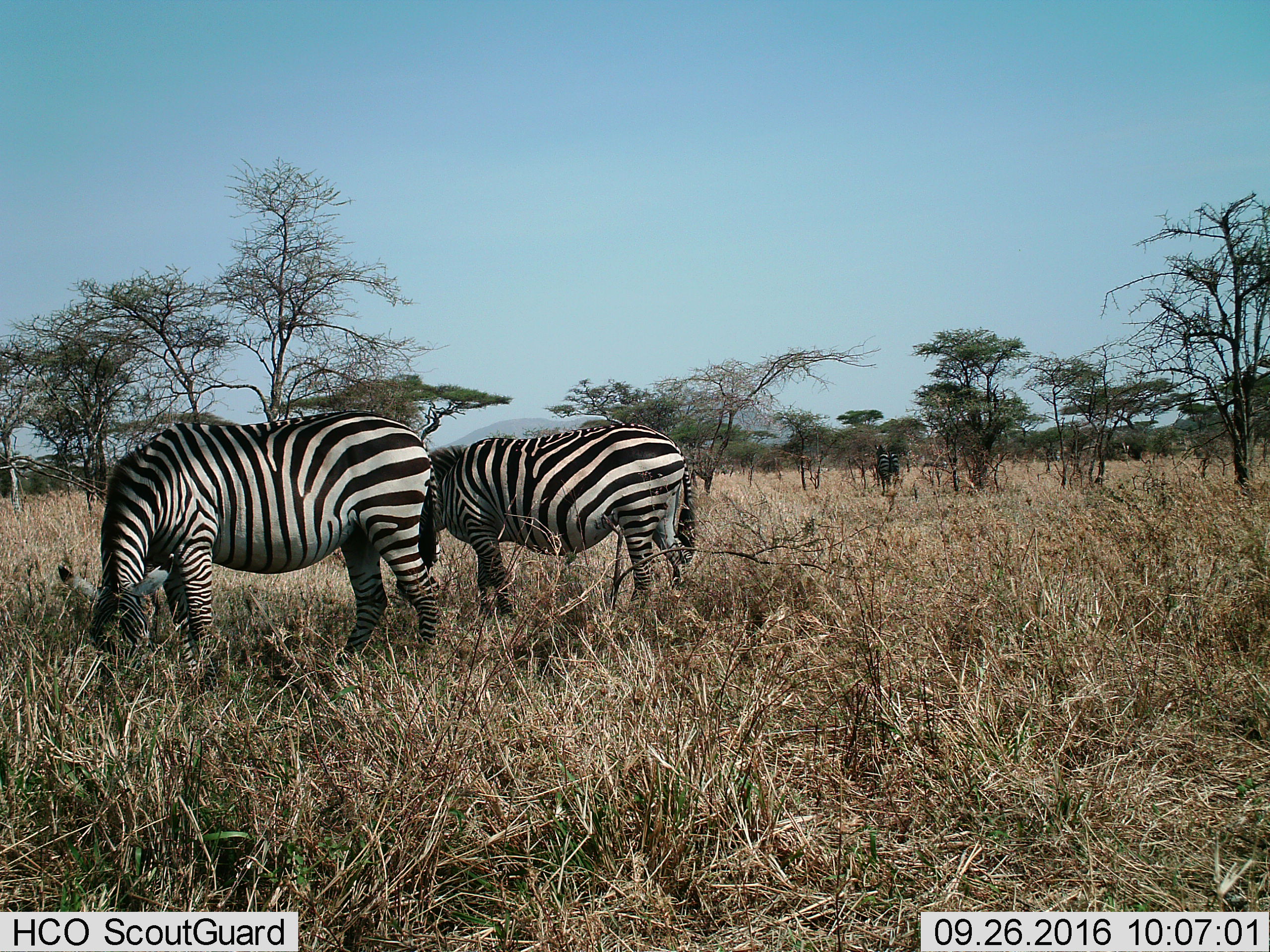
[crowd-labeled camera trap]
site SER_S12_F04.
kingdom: Animalia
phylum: Chordata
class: Mammalia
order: Perissodactyla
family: Equidae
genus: Equus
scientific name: Equus quagga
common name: plains zebra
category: zebraplains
Zebraplains (plains zebra) (Equus quagga), count 2. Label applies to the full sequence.